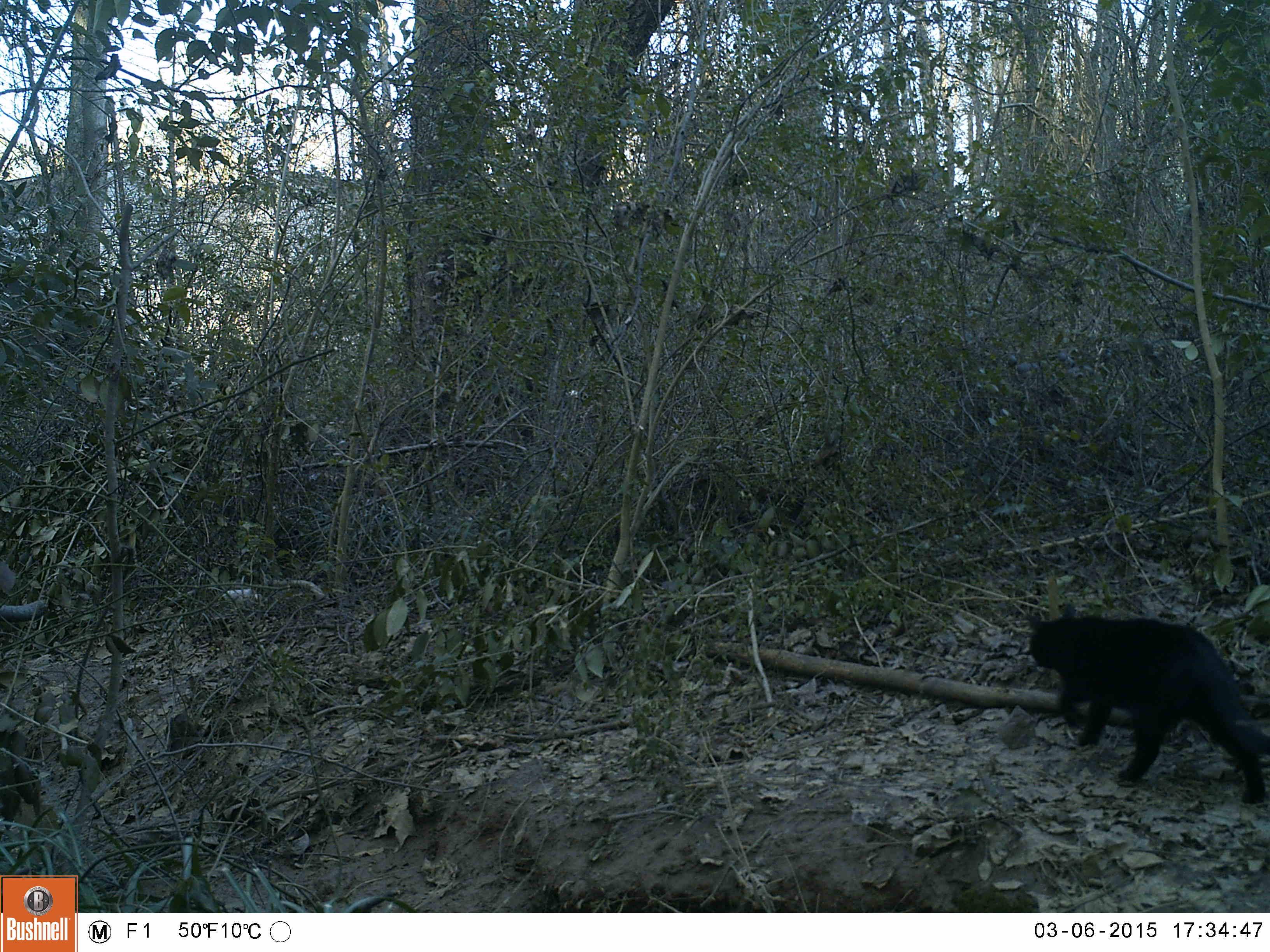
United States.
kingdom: Animalia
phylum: Chordata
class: Mammalia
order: Carnivora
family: Felidae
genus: Felis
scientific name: Felis catus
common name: domestic cat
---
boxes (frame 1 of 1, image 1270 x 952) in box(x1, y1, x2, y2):
Domestic Cat: box(1021, 596, 1270, 796)